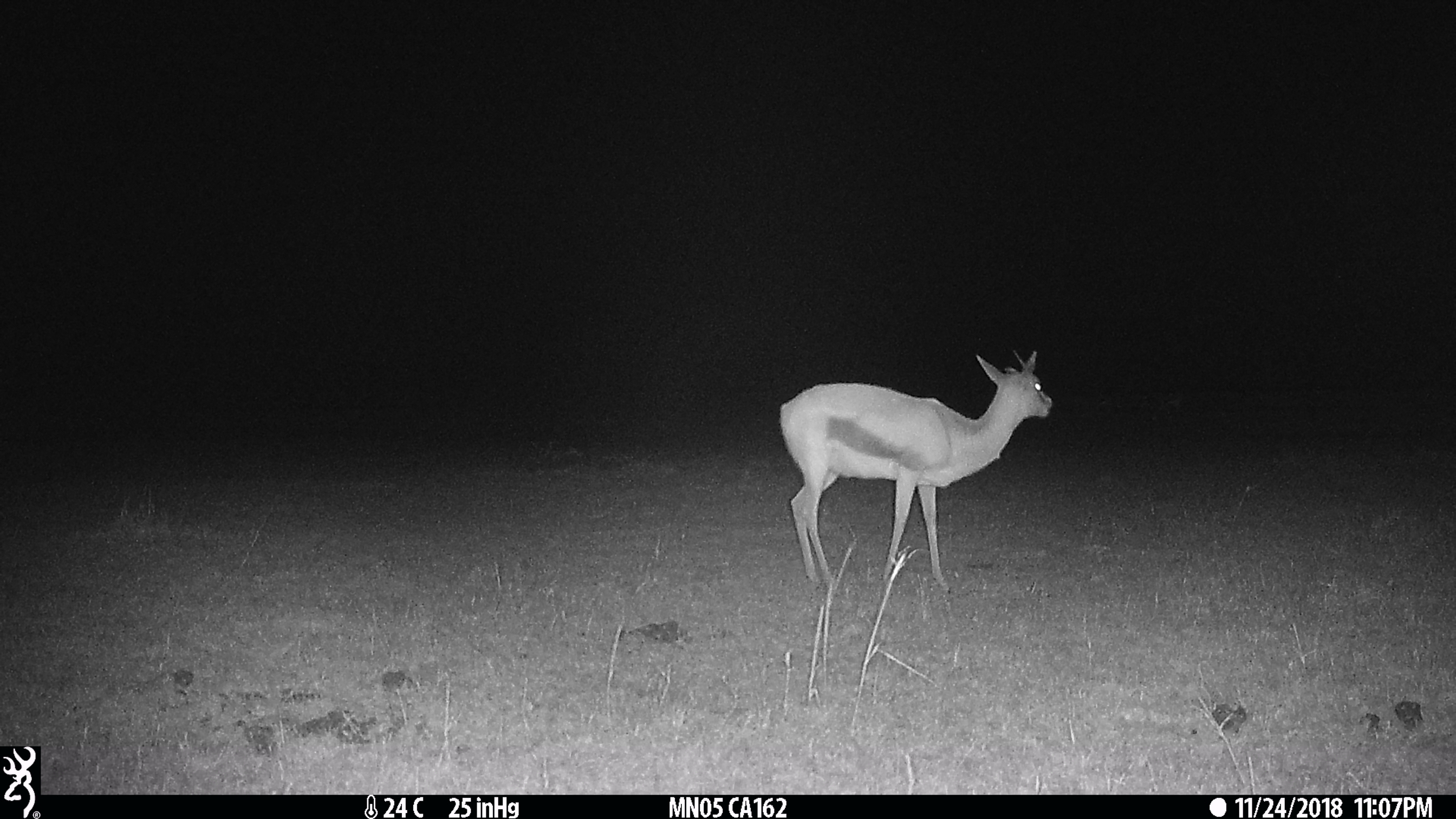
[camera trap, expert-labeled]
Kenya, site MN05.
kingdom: Animalia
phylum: Chordata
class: Mammalia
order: Artiodactyla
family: Bovidae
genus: Eudorcas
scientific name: Eudorcas thomsonii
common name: thomon's gazelle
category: gazelle thomsons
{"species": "gazelle thomsons (thomon's gazelle) (Eudorcas thomsonii)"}